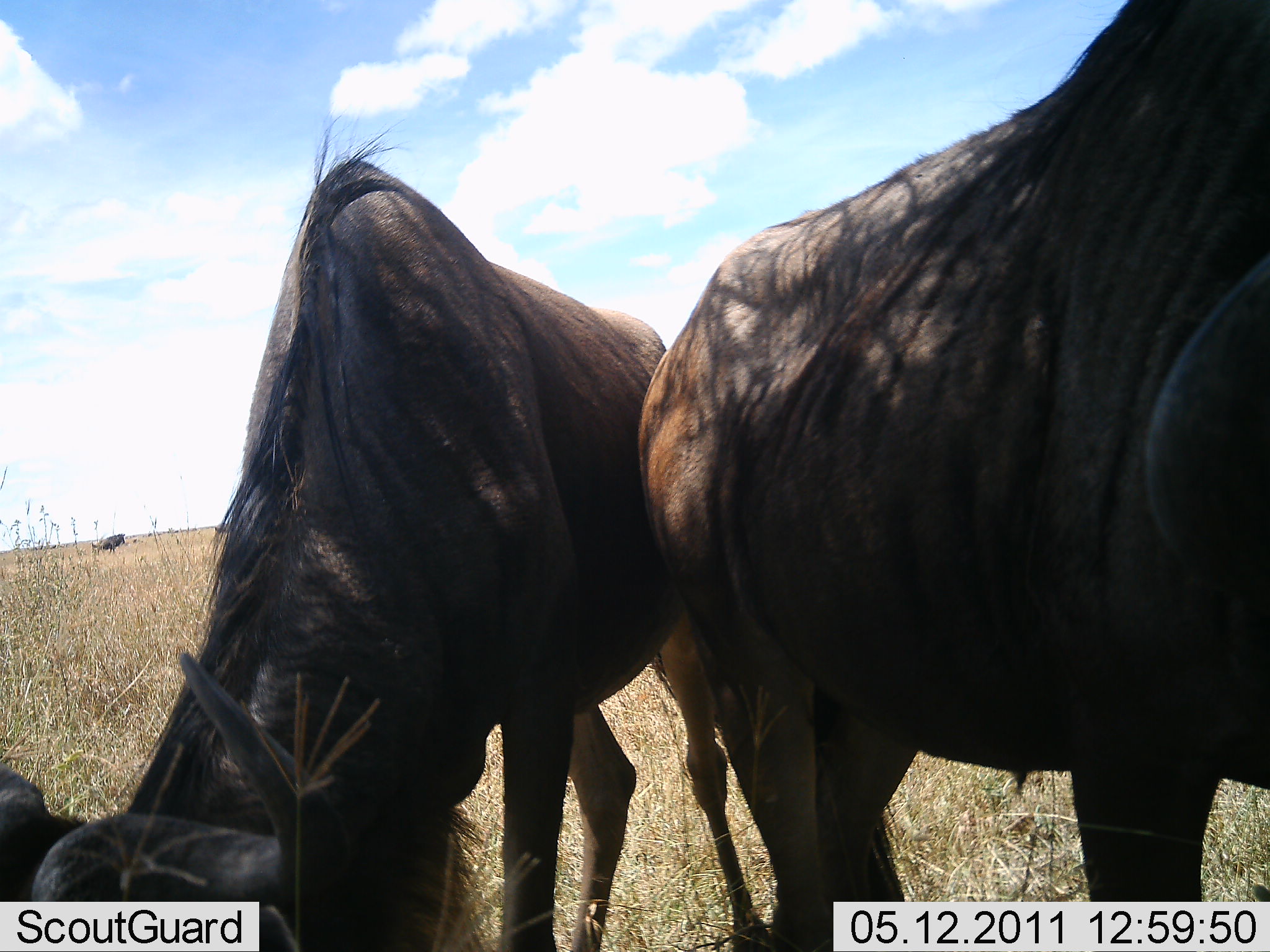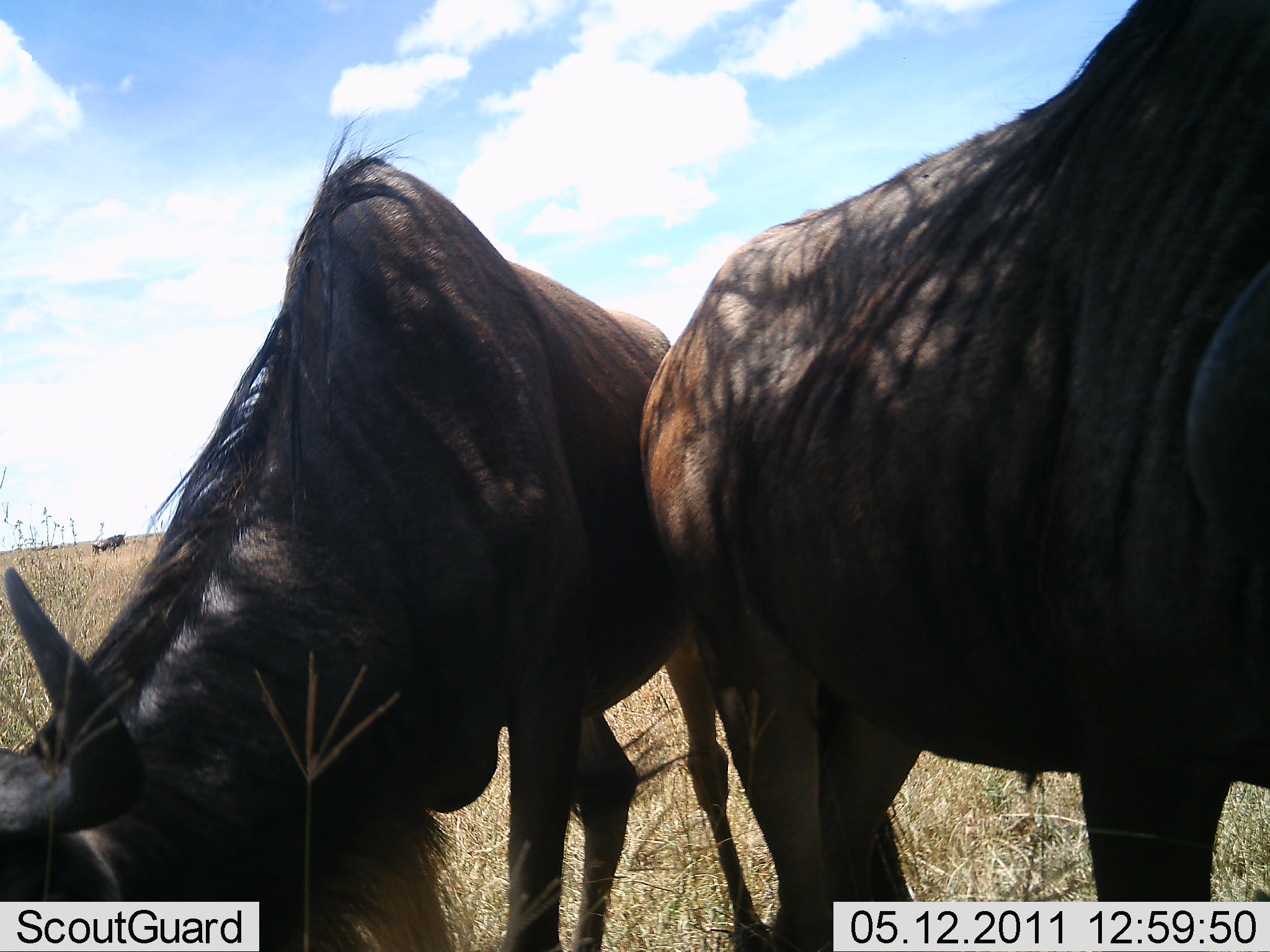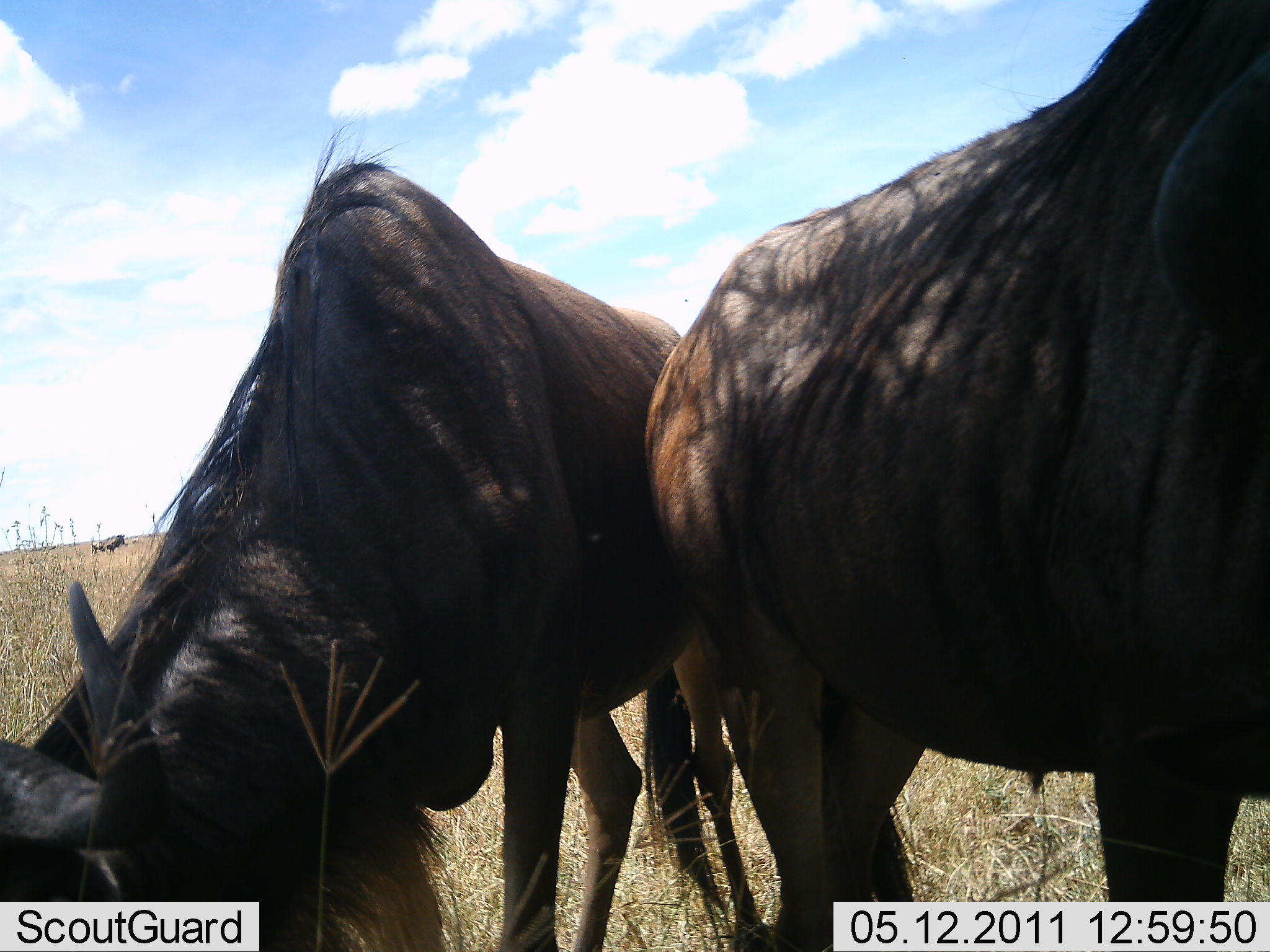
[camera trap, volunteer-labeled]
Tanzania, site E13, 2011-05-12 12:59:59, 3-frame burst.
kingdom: Animalia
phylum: Chordata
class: Mammalia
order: Artiodactyla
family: Bovidae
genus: Connochaetes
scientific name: Connochaetes taurinus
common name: blue wildebeest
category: wildebeest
Wildebeest (blue wildebeest) (Connochaetes taurinus), count 2. Behavior (volunteer vote fractions): standing 73%, resting 9%, moving 0%, interacting 0%. Young present (vote fraction): 0%. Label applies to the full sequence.